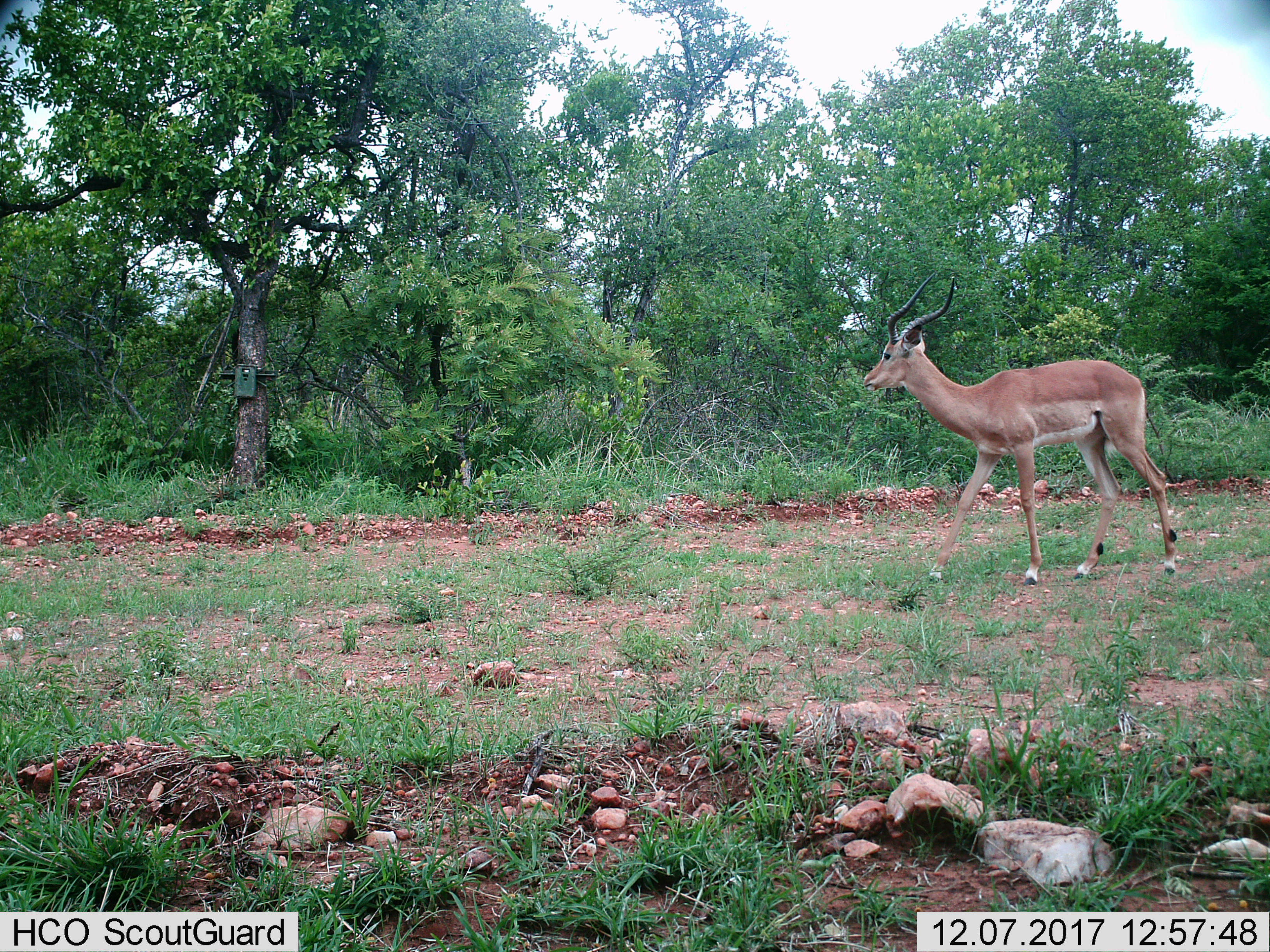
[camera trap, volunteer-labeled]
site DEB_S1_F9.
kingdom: Animalia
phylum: Chordata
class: Mammalia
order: Artiodactyla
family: Bovidae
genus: Aepyceros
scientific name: Aepyceros melampus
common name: impala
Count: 1.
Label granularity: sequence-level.